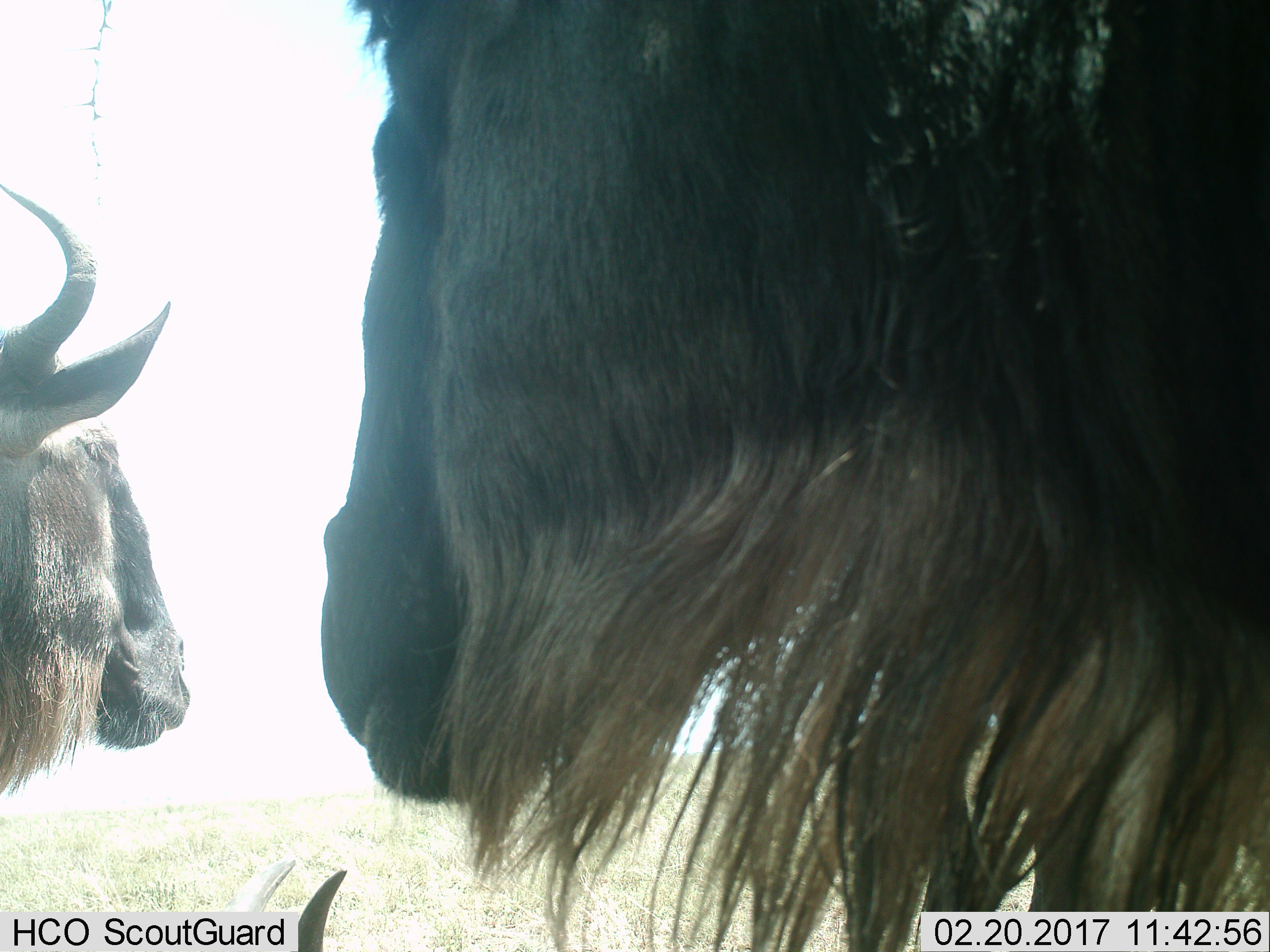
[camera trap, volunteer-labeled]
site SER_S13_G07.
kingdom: Animalia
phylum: Chordata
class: Mammalia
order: Artiodactyla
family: Bovidae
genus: Connochaetes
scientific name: Connochaetes taurinus taurinus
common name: blue wildebeest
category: wildebeestblue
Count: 2.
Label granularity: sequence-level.